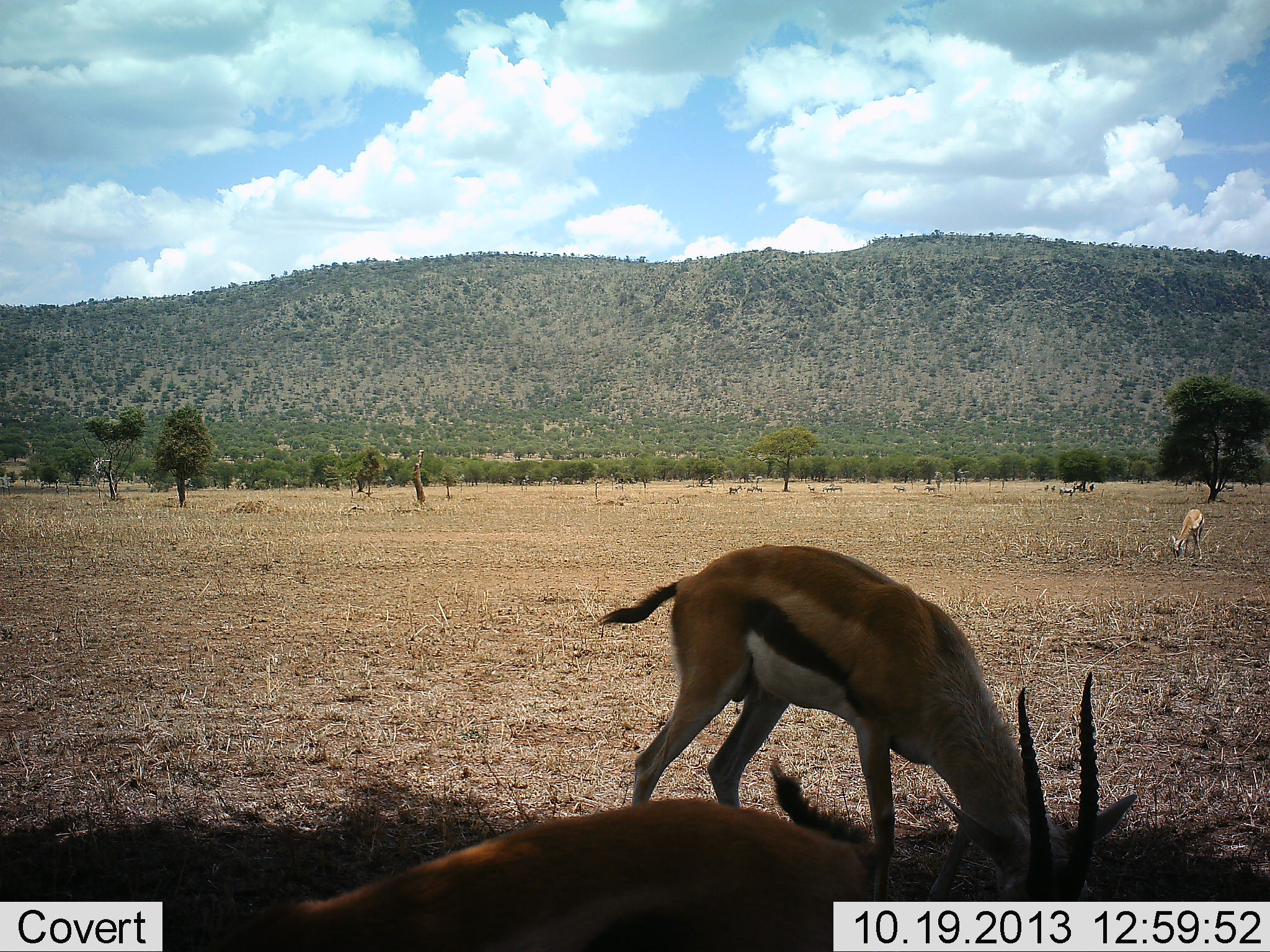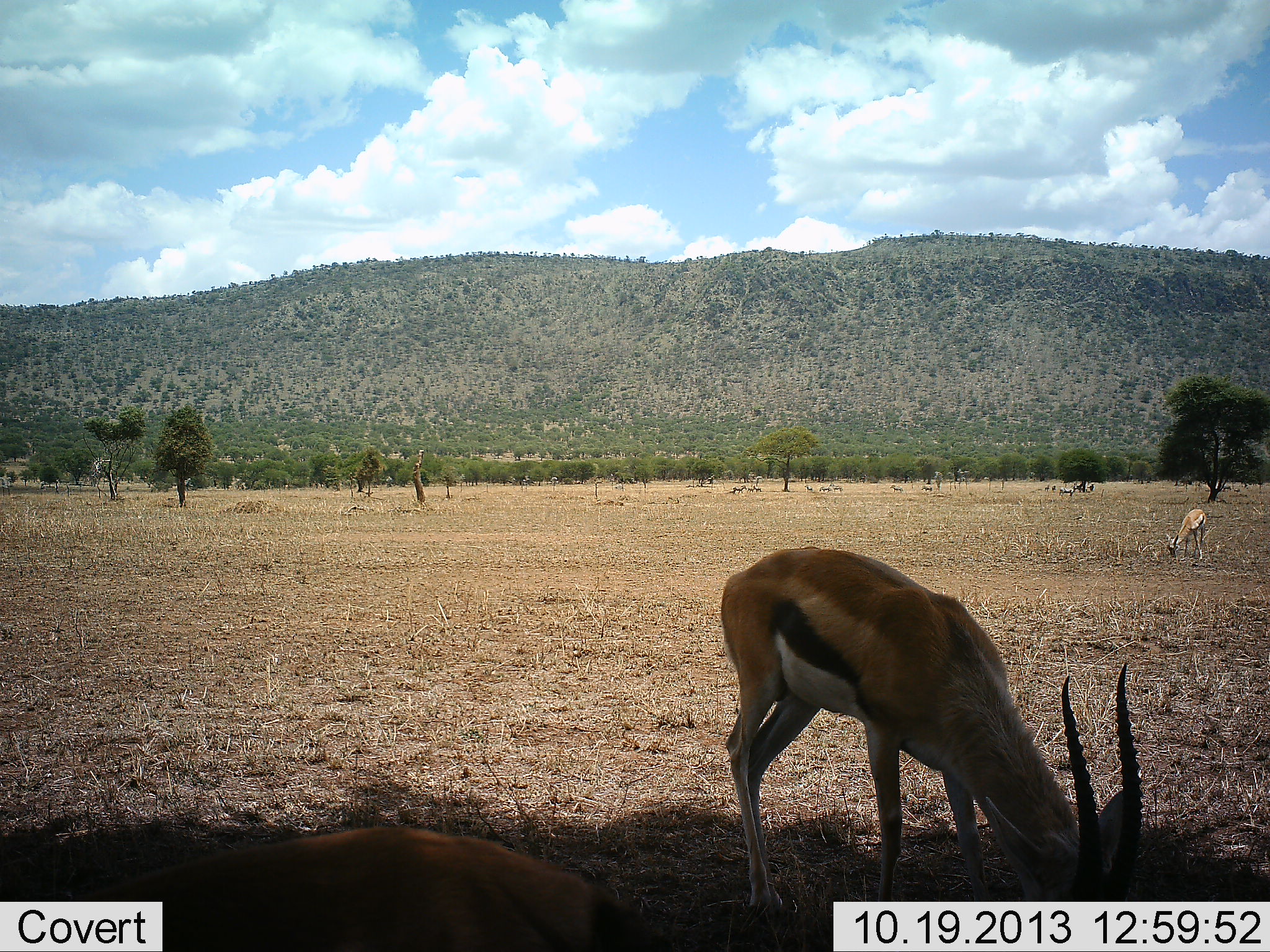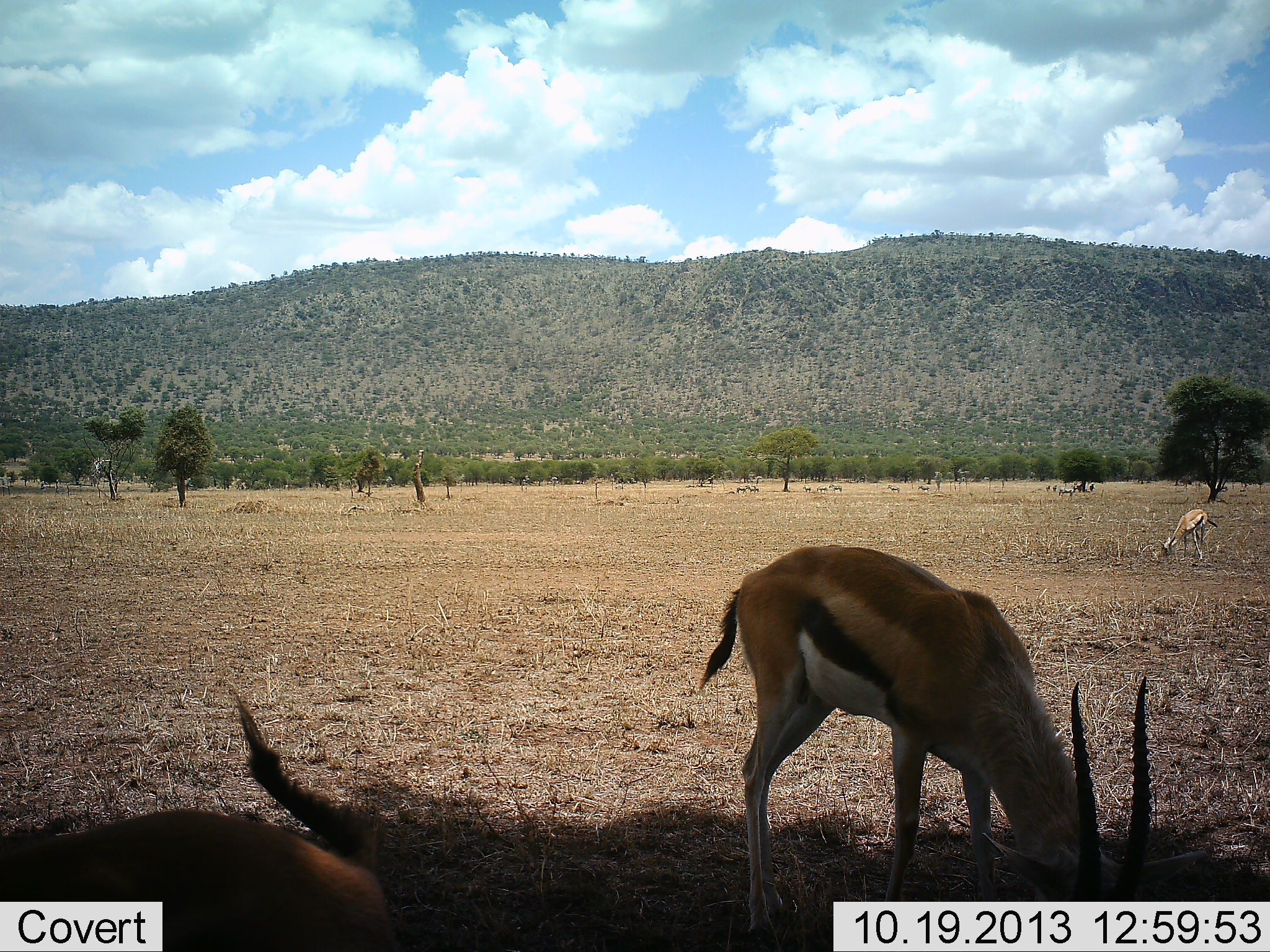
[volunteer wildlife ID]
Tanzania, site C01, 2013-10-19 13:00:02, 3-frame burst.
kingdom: Animalia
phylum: Chordata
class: Mammalia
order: Artiodactyla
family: Bovidae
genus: Eudorcas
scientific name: Eudorcas thomsonii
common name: thomson's gazelle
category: gazellethomsons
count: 3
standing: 27%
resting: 11%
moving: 19%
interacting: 1%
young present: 1%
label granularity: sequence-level